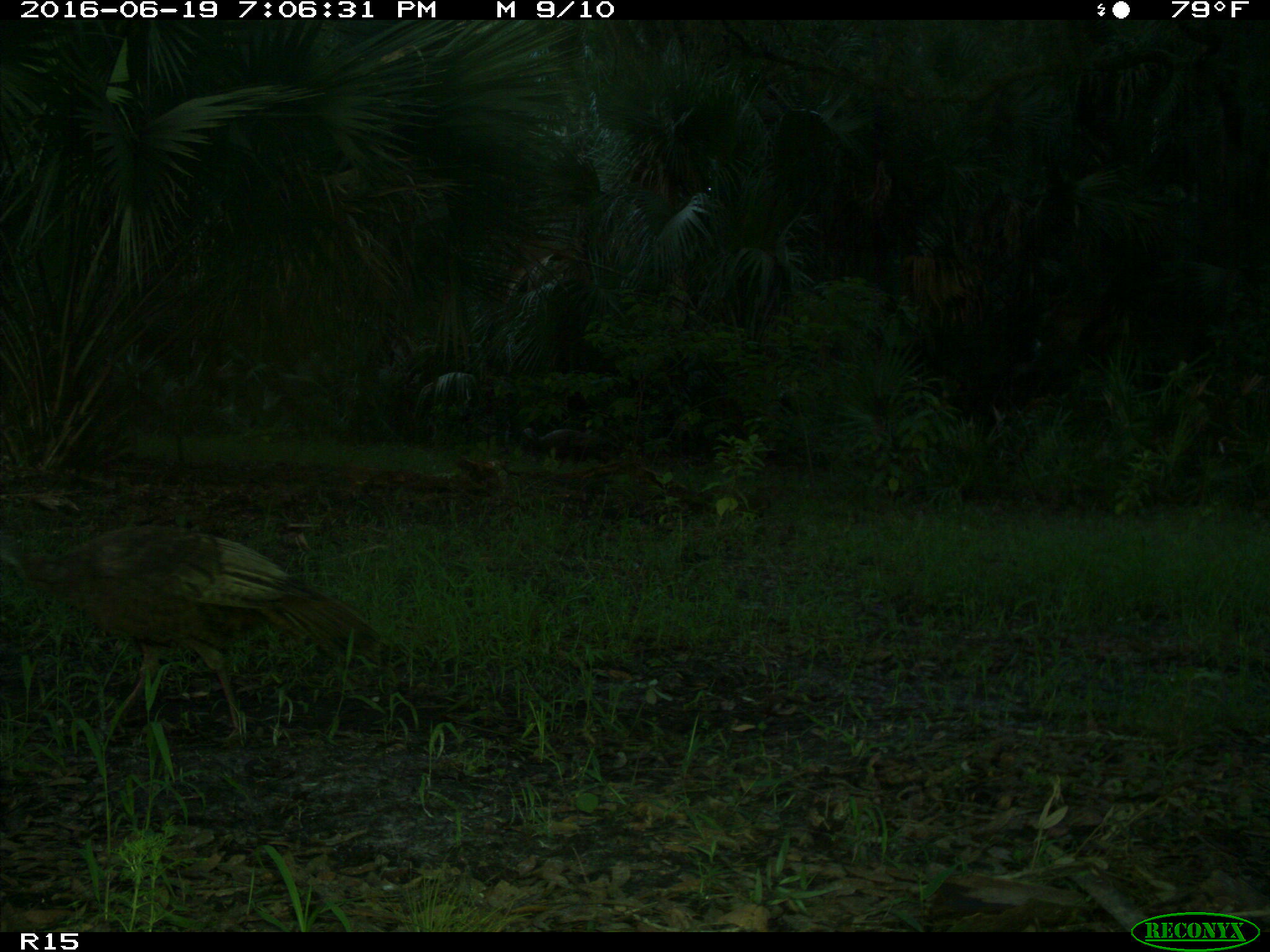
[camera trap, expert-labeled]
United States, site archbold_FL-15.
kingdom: Animalia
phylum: Chordata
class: Aves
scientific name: Aves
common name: birds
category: unidentified bird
Unidentified bird (birds) (Aves).